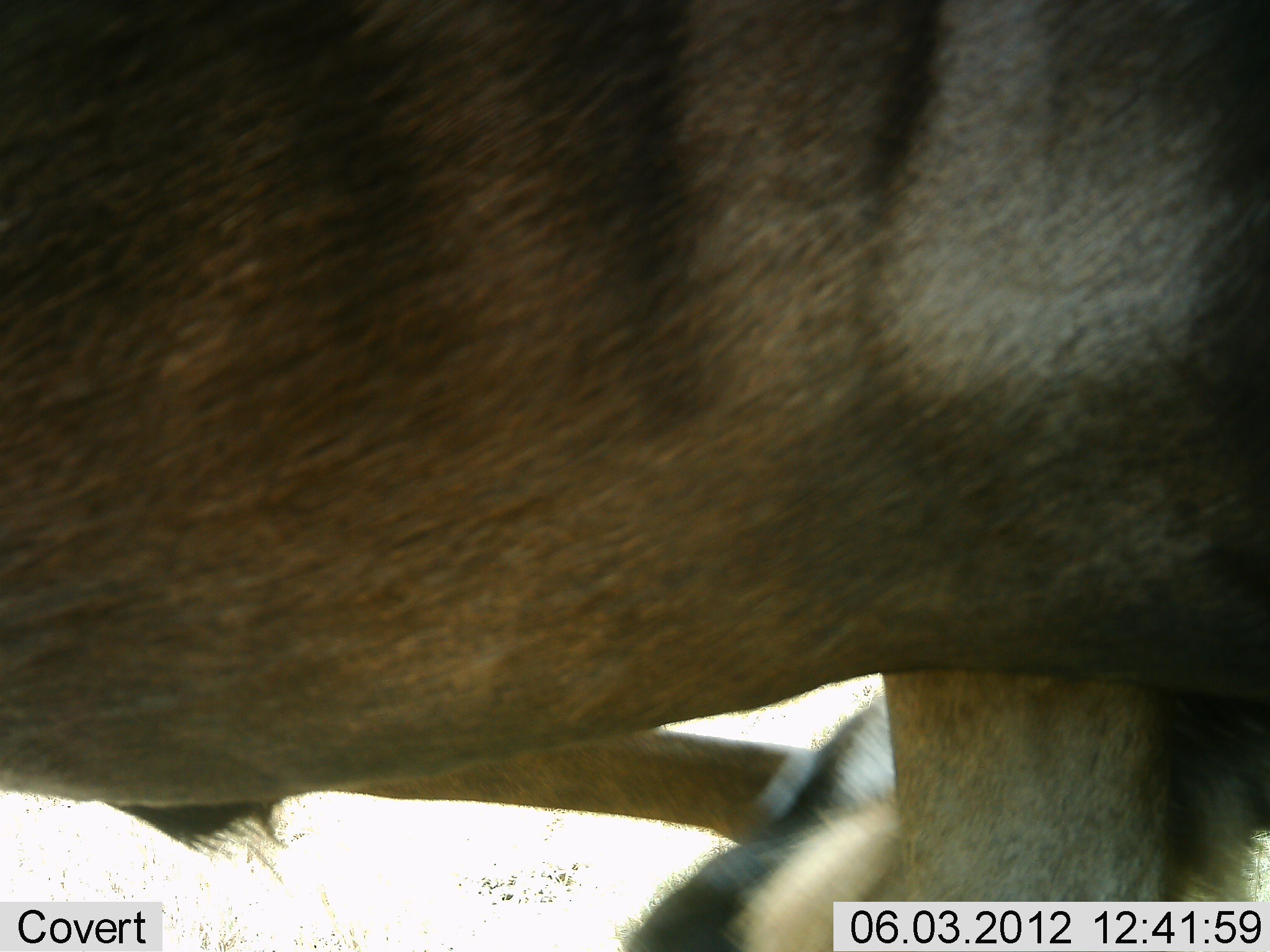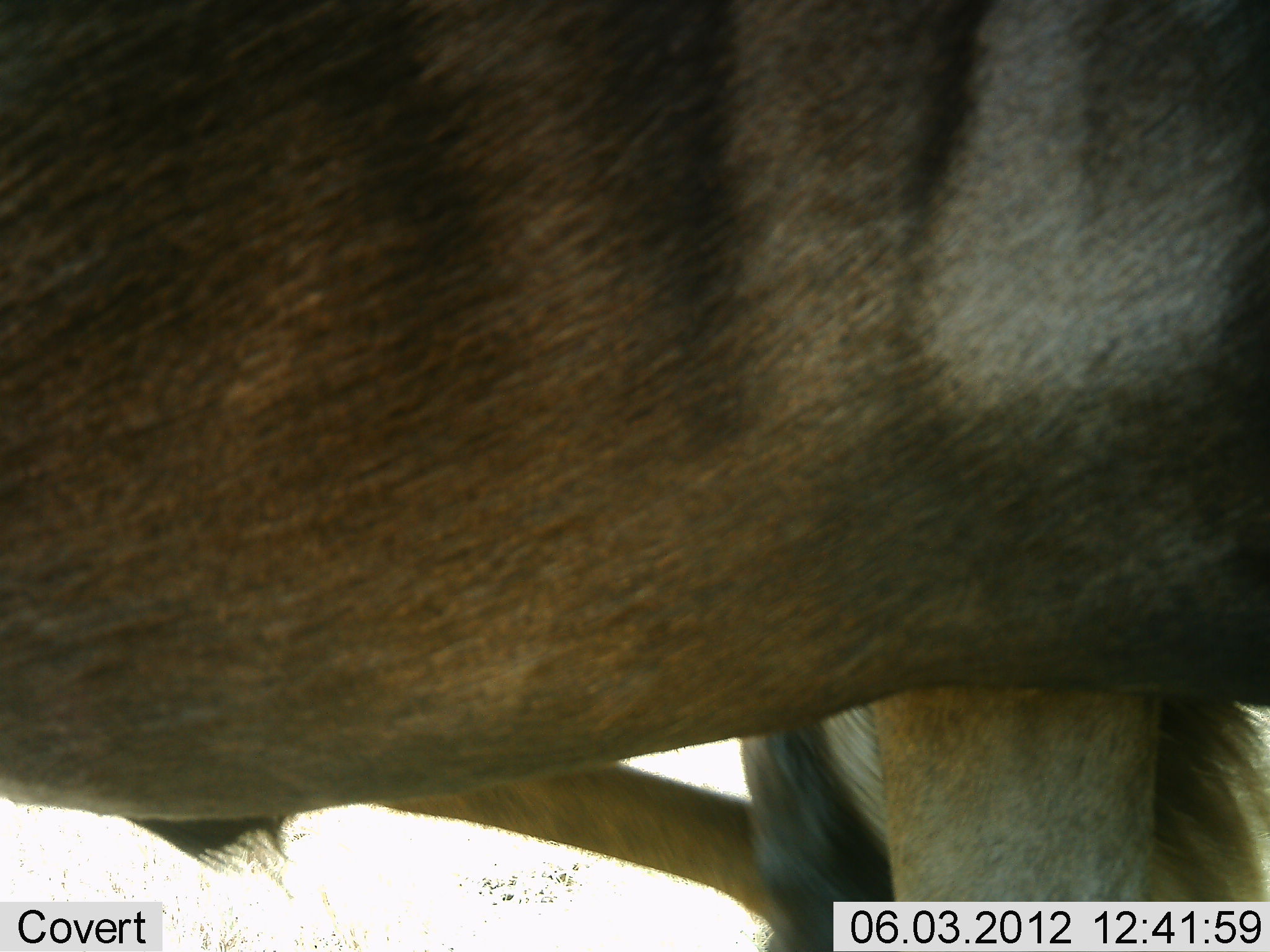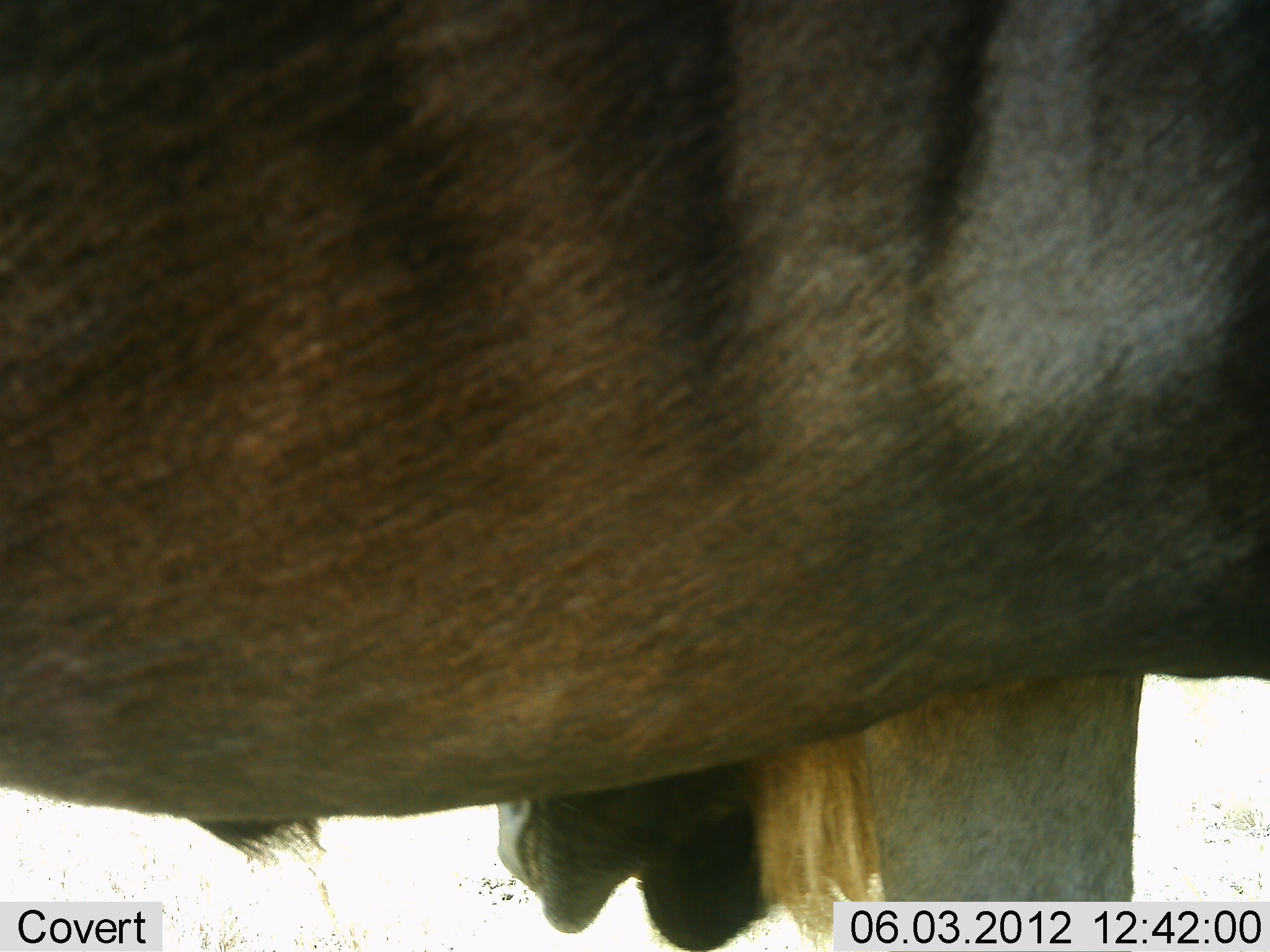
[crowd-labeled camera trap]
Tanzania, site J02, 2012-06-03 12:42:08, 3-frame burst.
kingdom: Animalia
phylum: Chordata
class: Mammalia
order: Artiodactyla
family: Bovidae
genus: Connochaetes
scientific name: Connochaetes taurinus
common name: blue wildebeest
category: wildebeest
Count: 2.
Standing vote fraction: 90%.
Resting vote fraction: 20%.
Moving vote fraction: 10%.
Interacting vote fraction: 0%.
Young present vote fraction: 20%.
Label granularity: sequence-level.